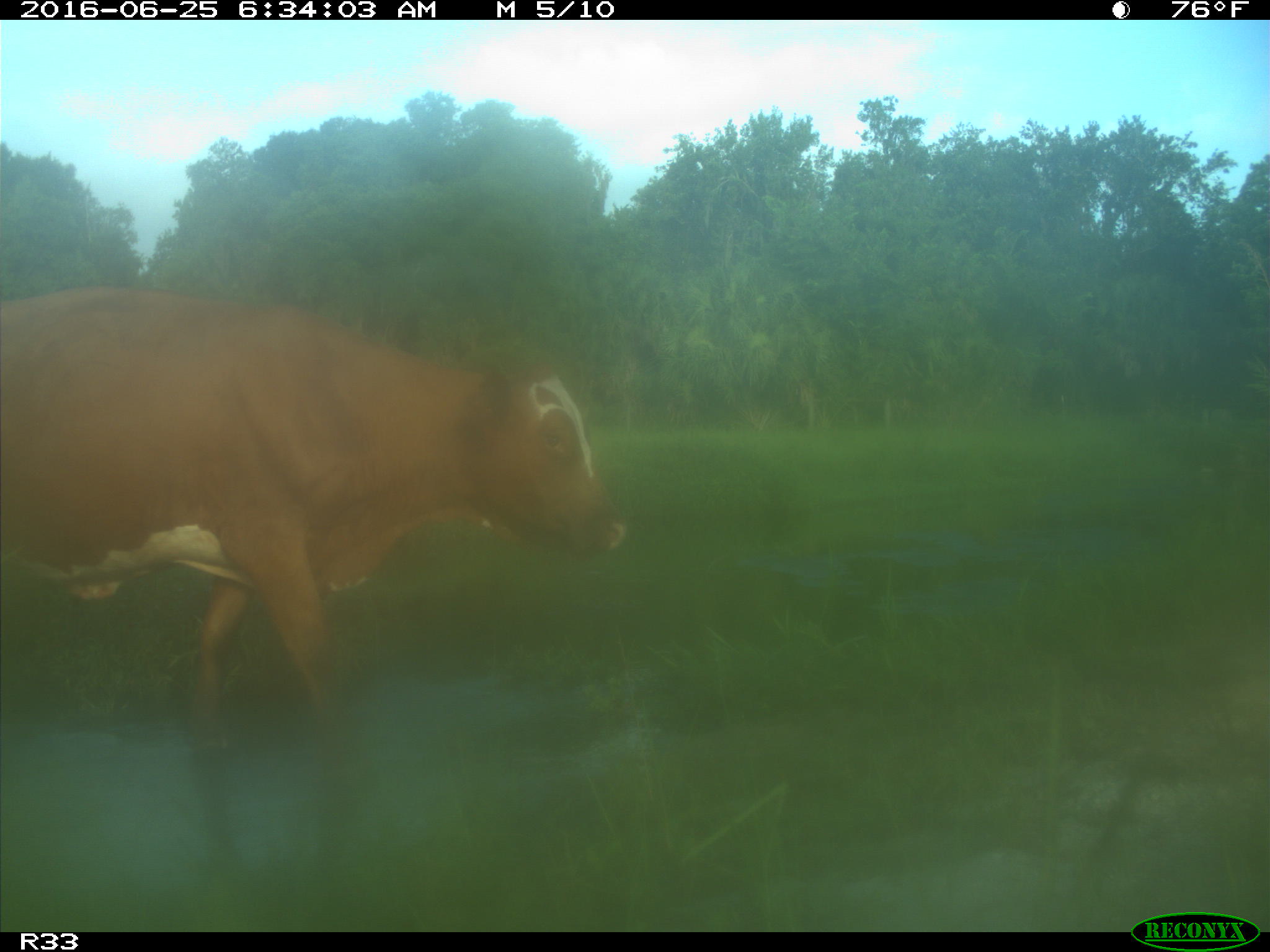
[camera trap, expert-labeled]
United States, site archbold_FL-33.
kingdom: Animalia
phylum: Chordata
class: Mammalia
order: Artiodactyla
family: Bovidae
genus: Bos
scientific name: Bos taurus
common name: domestic cow